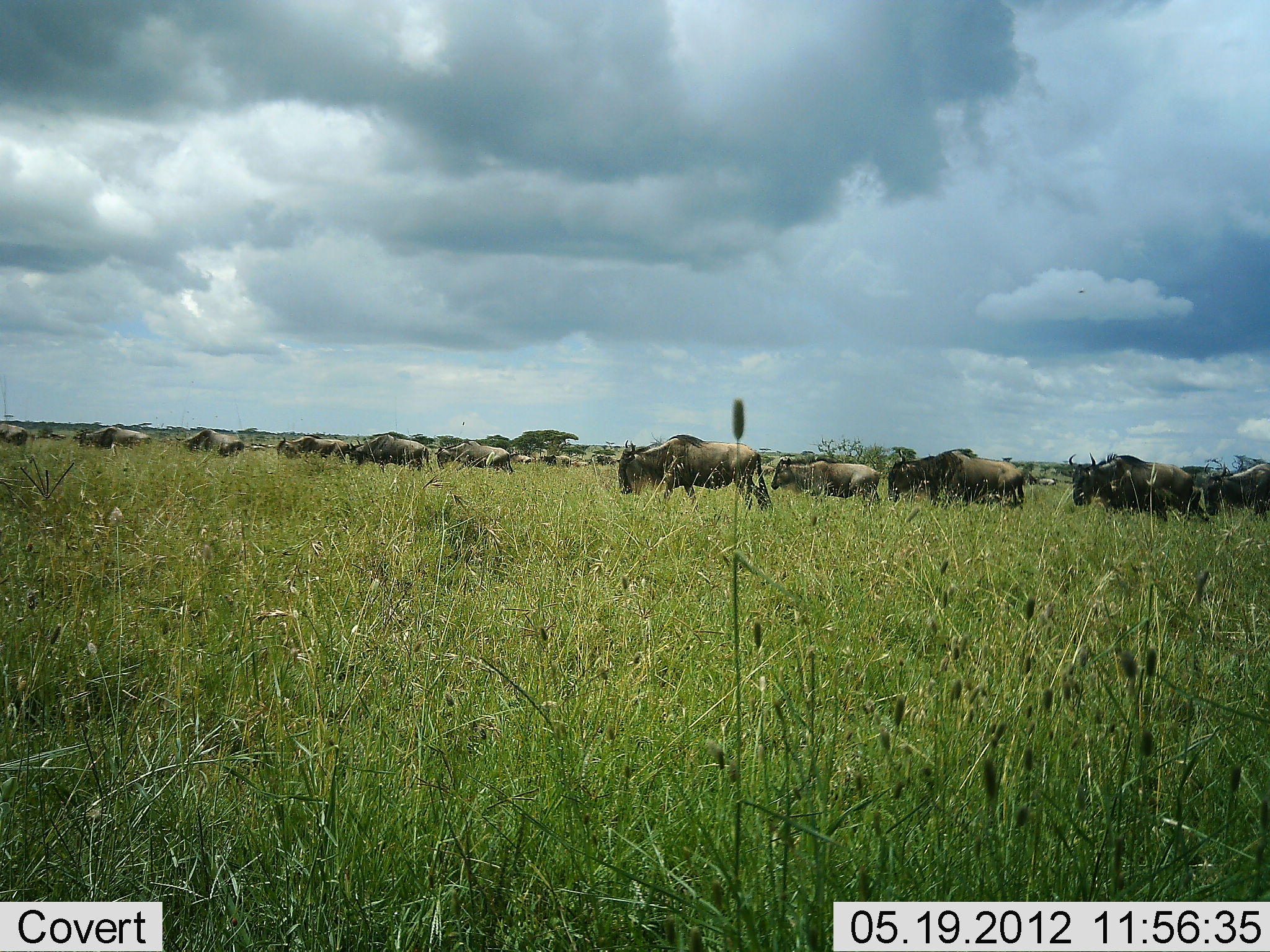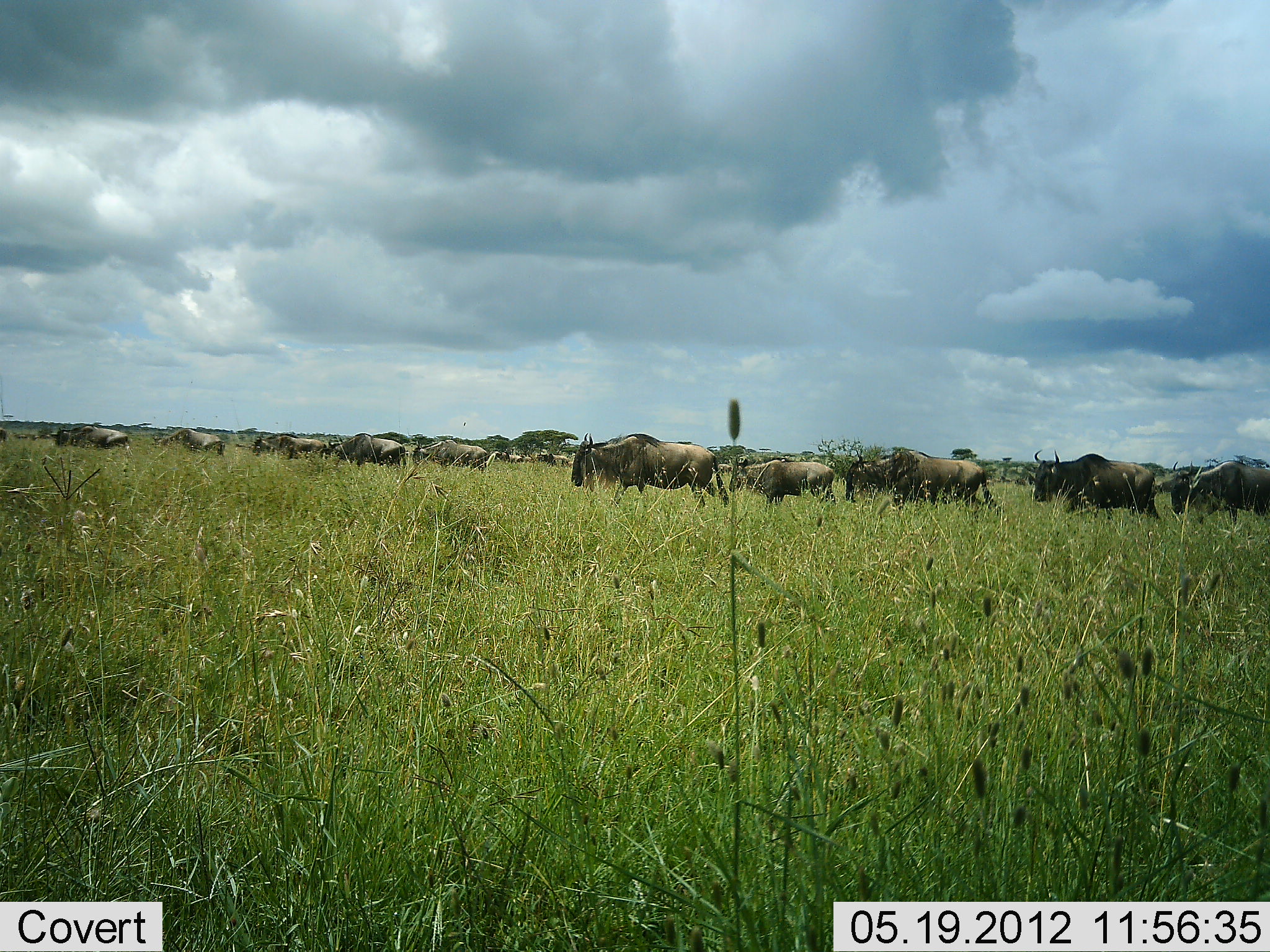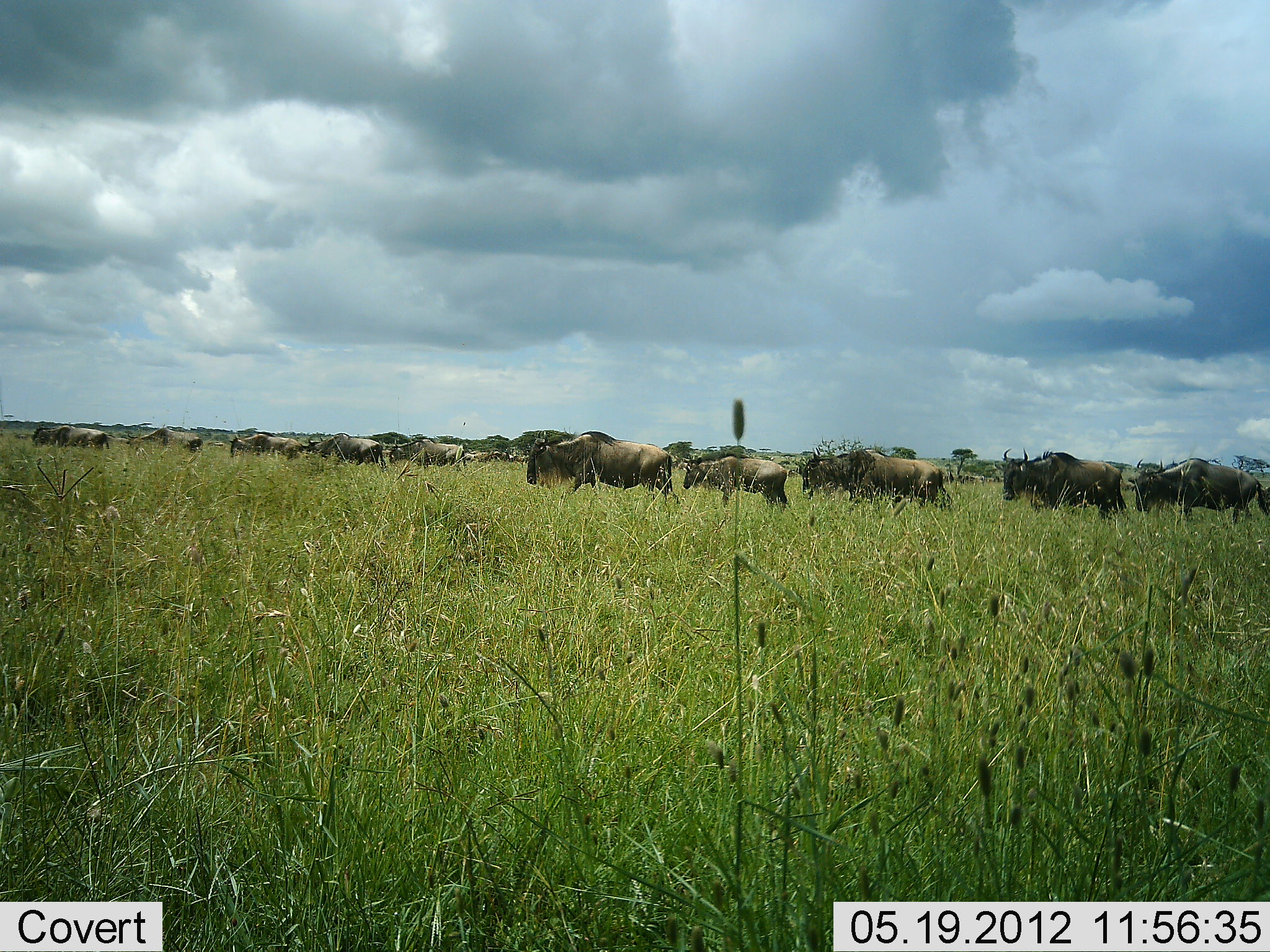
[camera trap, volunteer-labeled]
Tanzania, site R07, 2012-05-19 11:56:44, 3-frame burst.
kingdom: Animalia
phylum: Chordata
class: Mammalia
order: Artiodactyla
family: Bovidae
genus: Connochaetes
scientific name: Connochaetes taurinus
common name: blue wildebeest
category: wildebeest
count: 11-50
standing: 10%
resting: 0%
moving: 100%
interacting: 0%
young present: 10%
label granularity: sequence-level